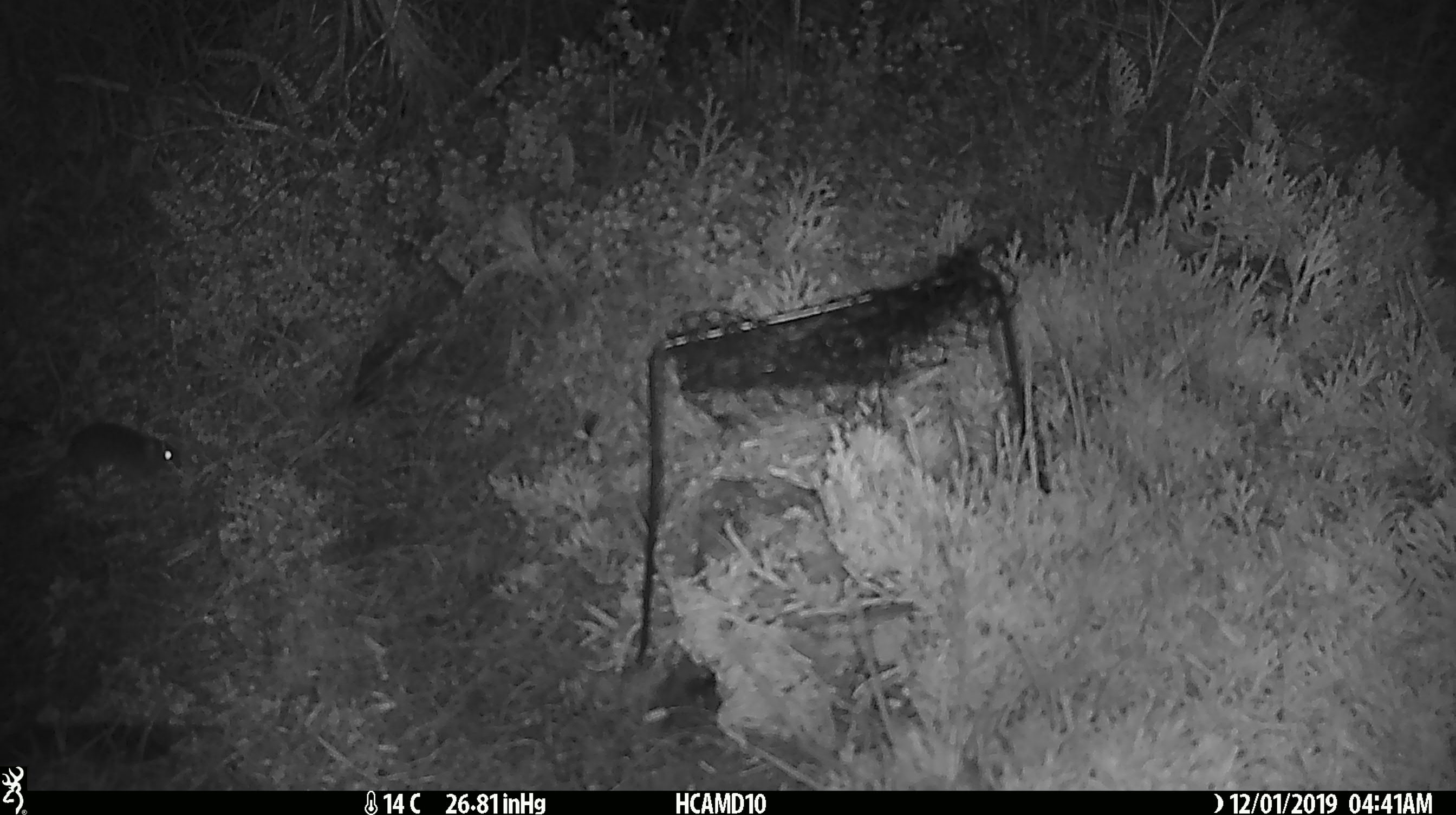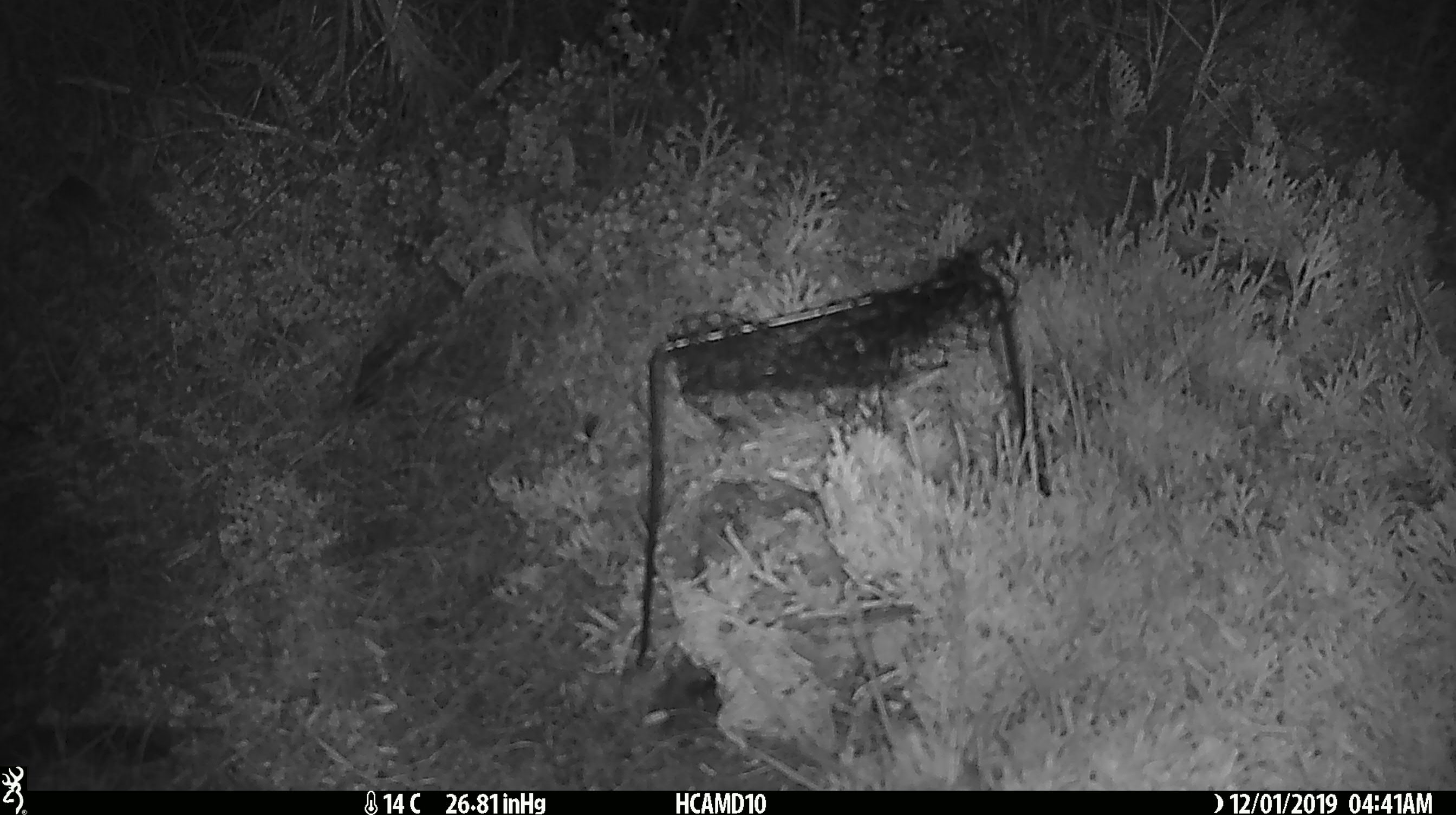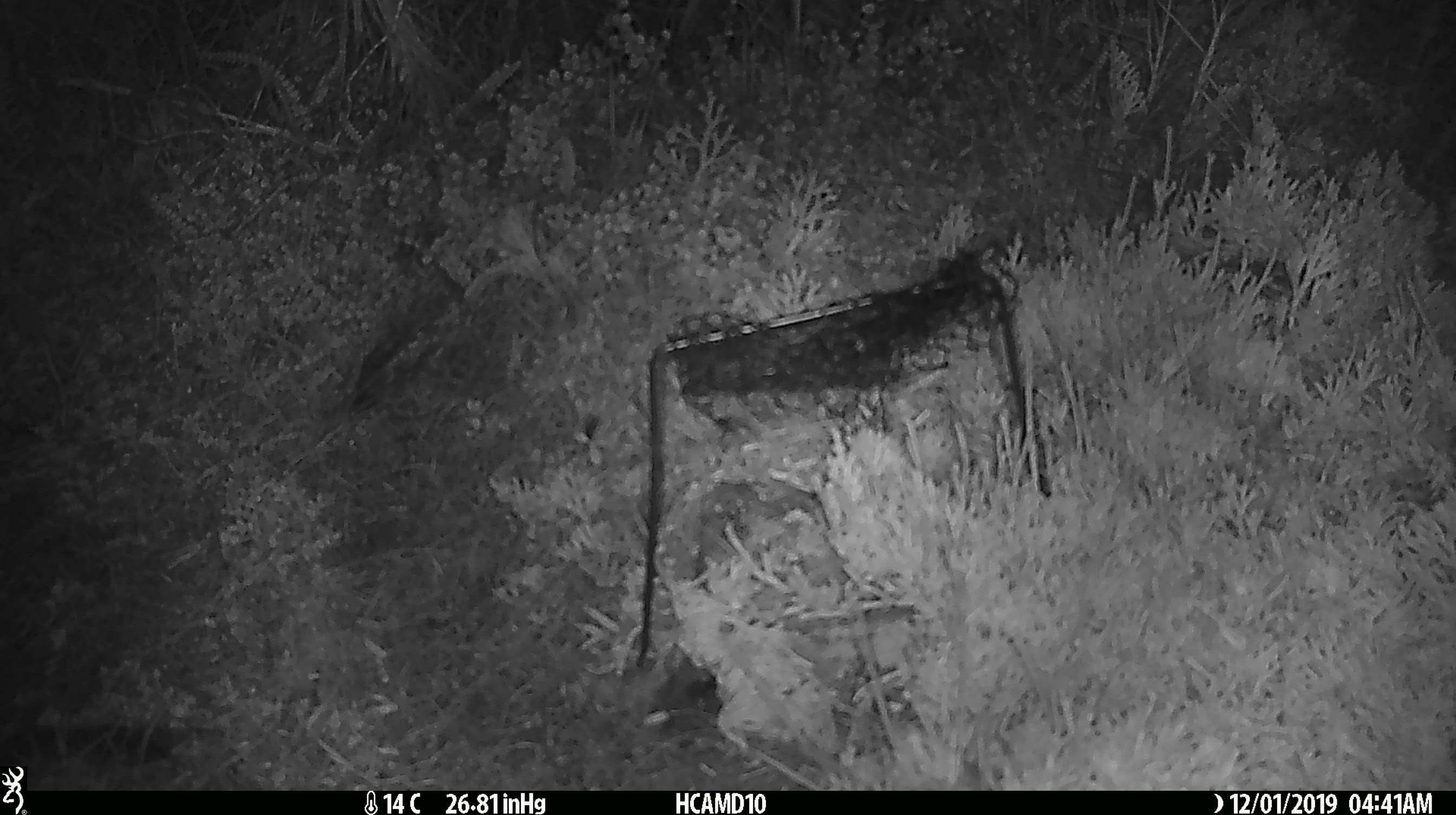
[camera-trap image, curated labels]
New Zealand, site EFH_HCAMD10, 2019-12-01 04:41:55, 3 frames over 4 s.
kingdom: Animalia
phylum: Chordata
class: Mammalia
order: Rodentia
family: Muridae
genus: Mus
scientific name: Mus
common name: mouse